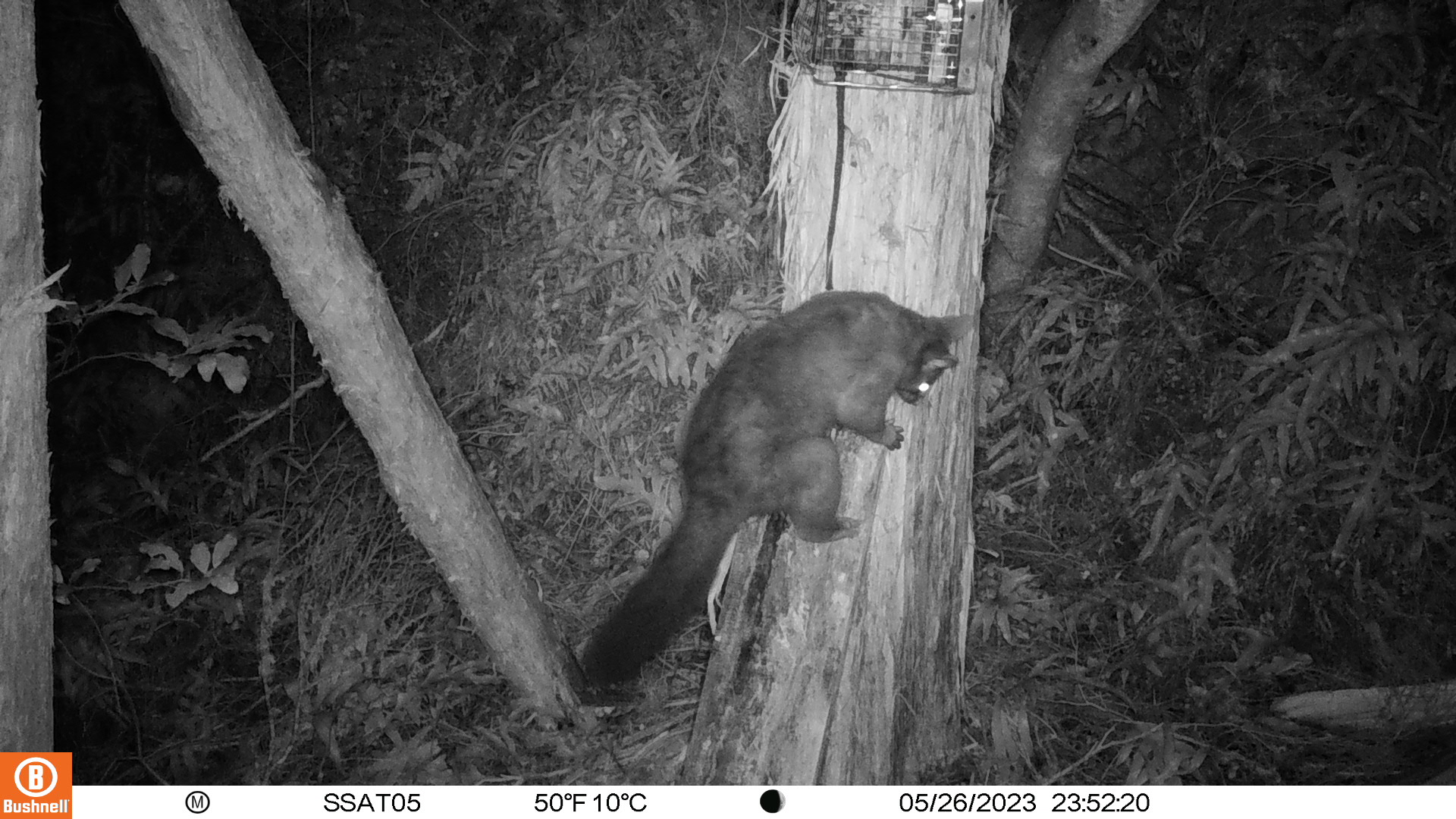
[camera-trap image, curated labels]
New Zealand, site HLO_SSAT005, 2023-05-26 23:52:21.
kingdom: Animalia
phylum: Chordata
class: Mammalia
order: Diprotodontia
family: Phalangeridae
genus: Trichosurus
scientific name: Trichosurus vulpecula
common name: common brushtail possum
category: possum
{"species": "possum (common brushtail possum) (Trichosurus vulpecula)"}